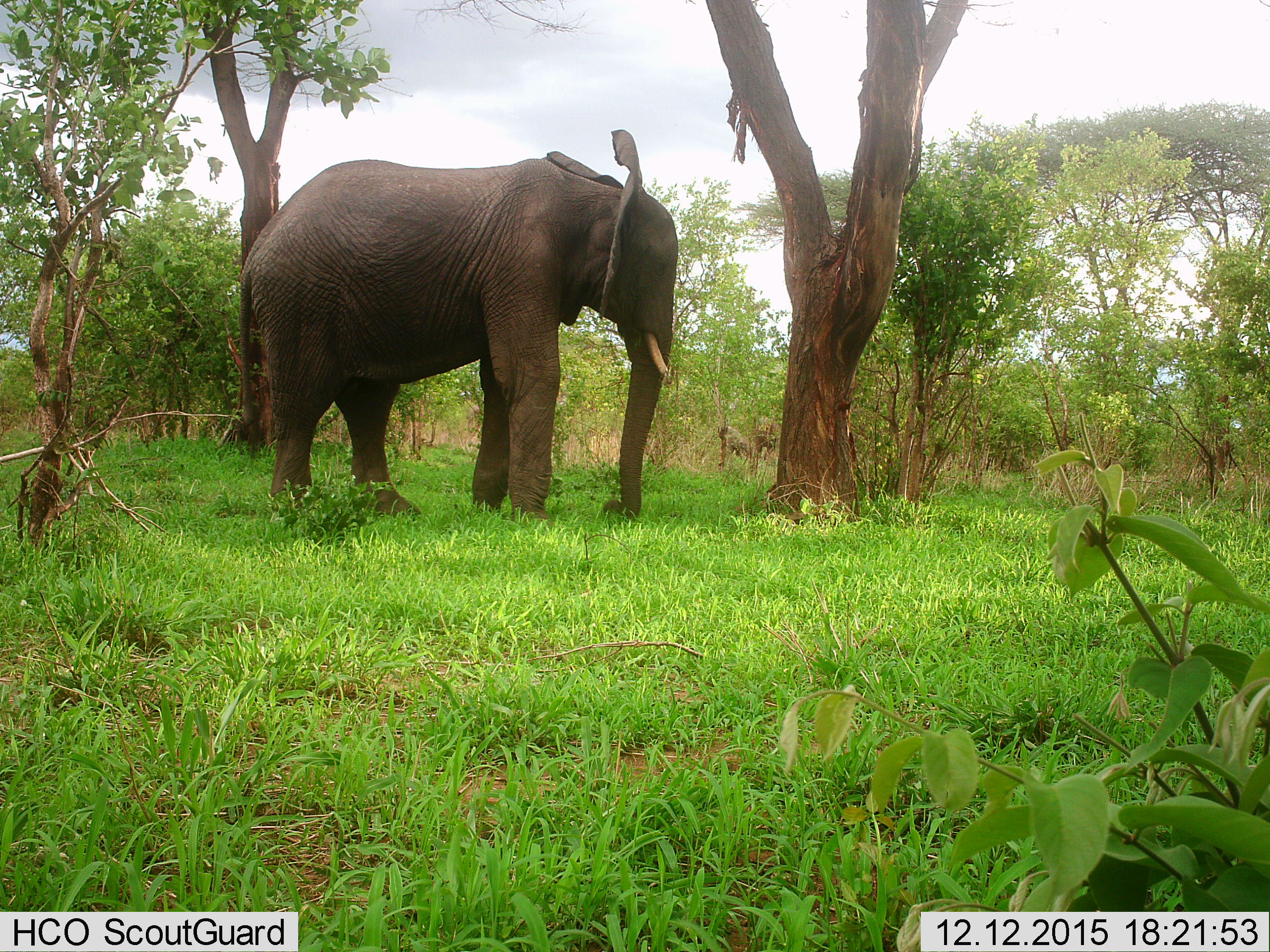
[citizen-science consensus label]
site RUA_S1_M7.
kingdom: Animalia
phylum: Chordata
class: Mammalia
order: Proboscidea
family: Elephantidae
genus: Loxodonta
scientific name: Loxodonta africana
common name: african bush elephant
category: elephant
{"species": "elephant (african bush elephant) (Loxodonta africana)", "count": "1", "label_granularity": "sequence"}